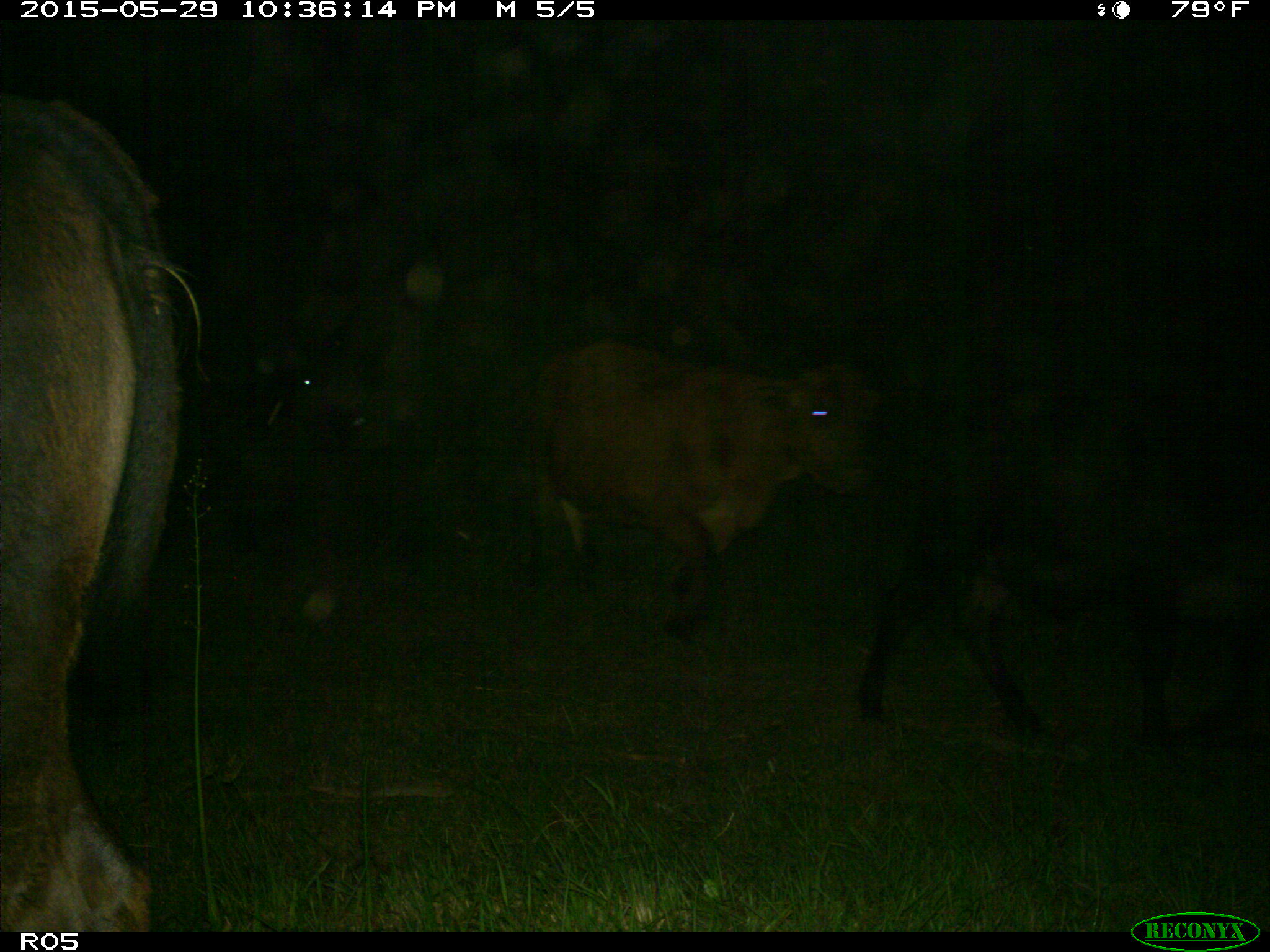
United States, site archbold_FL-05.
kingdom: Animalia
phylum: Chordata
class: Mammalia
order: Artiodactyla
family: Bovidae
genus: Bos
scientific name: Bos taurus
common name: domestic cow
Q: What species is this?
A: Bos taurus (domestic cow).